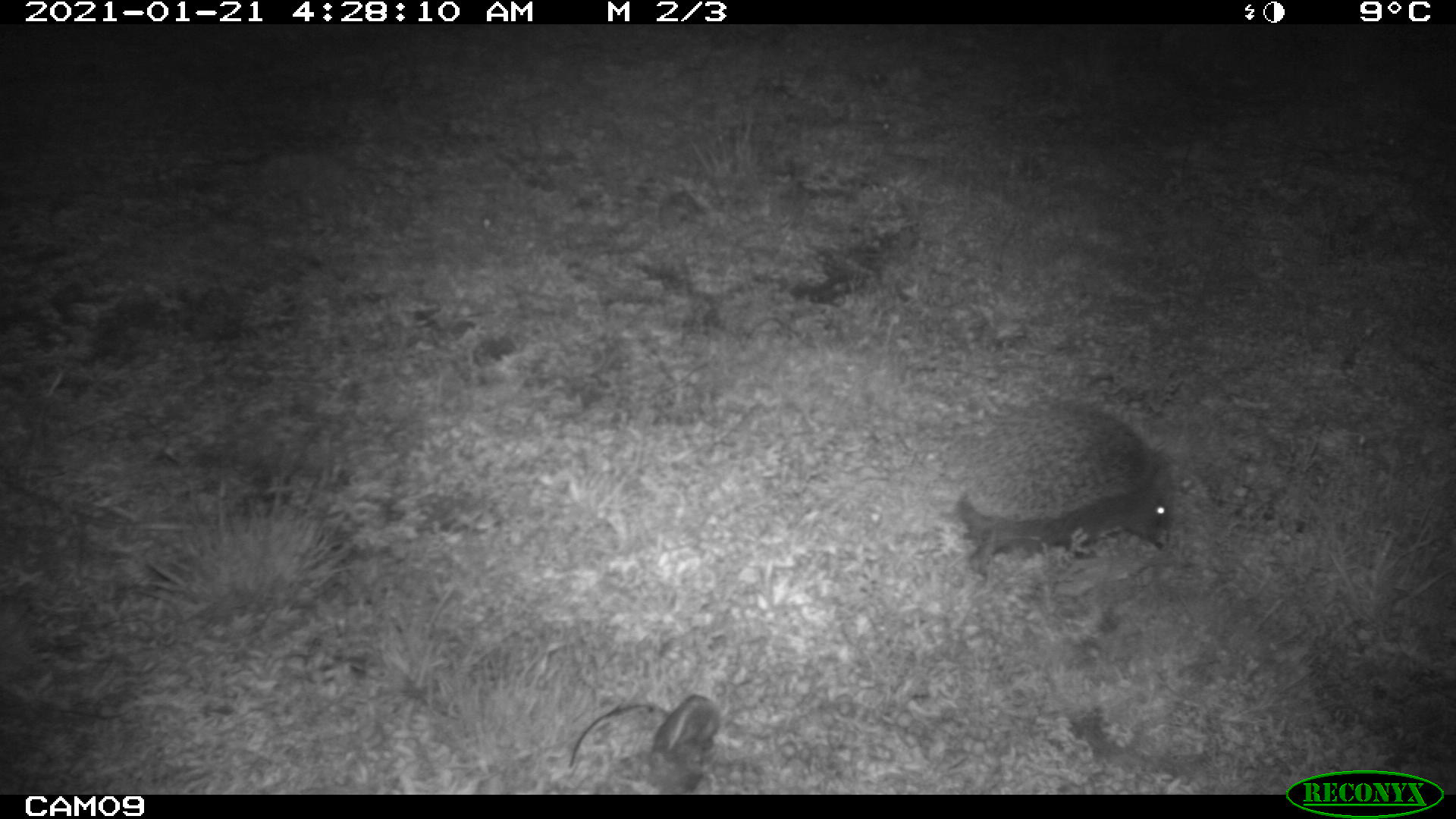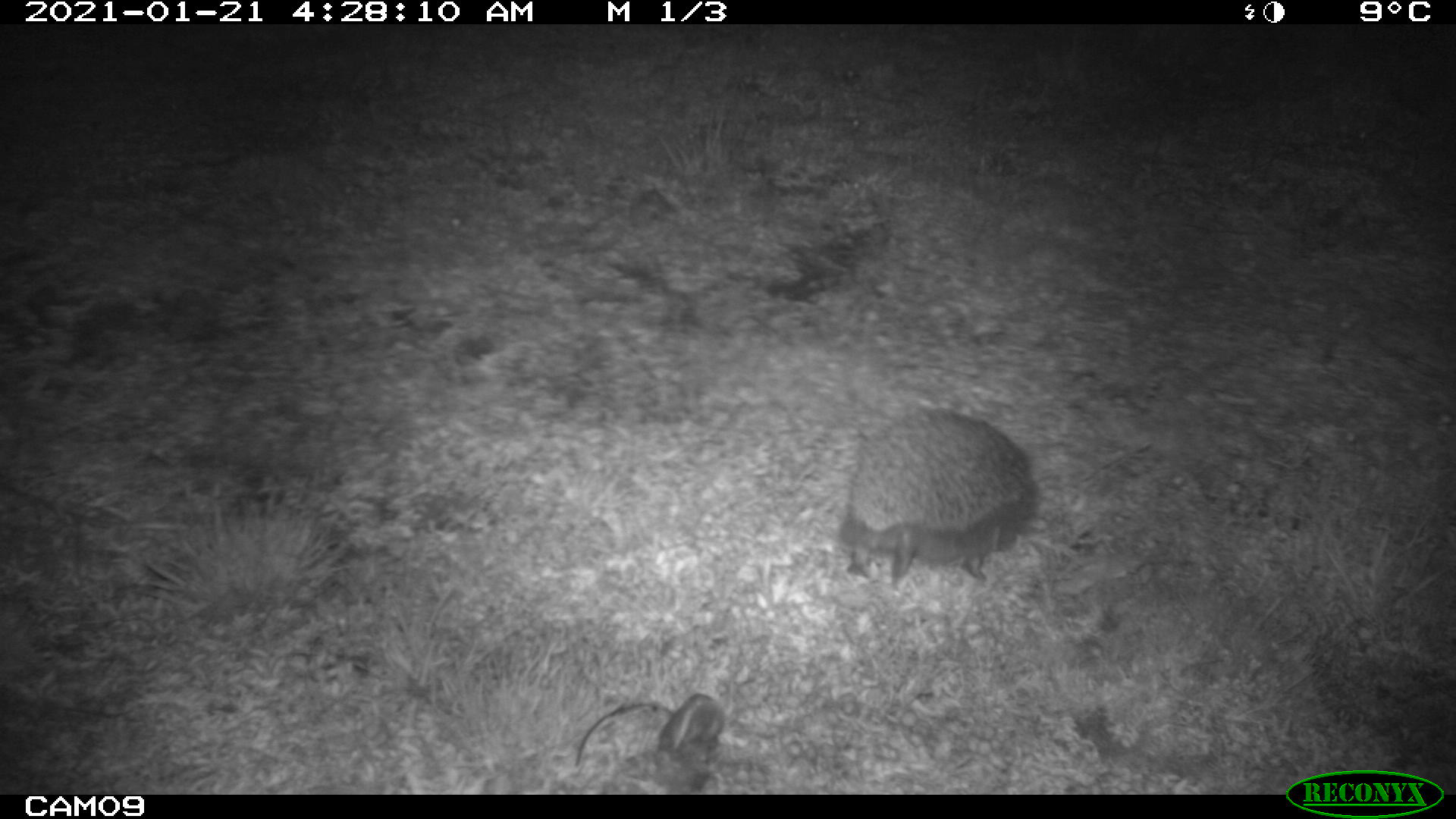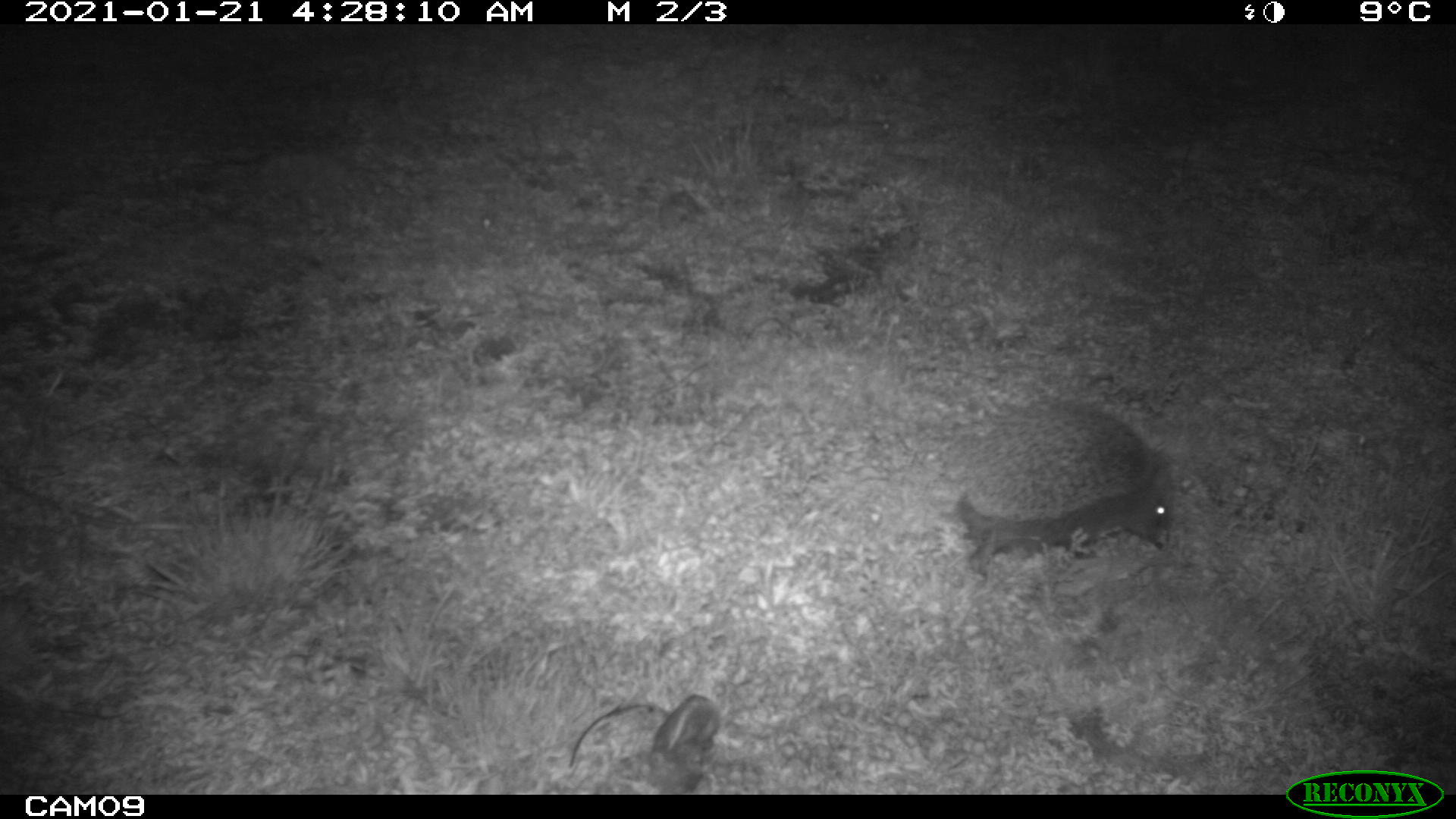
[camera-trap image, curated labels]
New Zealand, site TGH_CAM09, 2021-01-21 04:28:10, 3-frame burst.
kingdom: Animalia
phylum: Chordata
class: Mammalia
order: Eulipotyphla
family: Erinaceidae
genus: Erinaceus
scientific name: Erinaceus europaeus europaeus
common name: european hedgehog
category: hedgehog